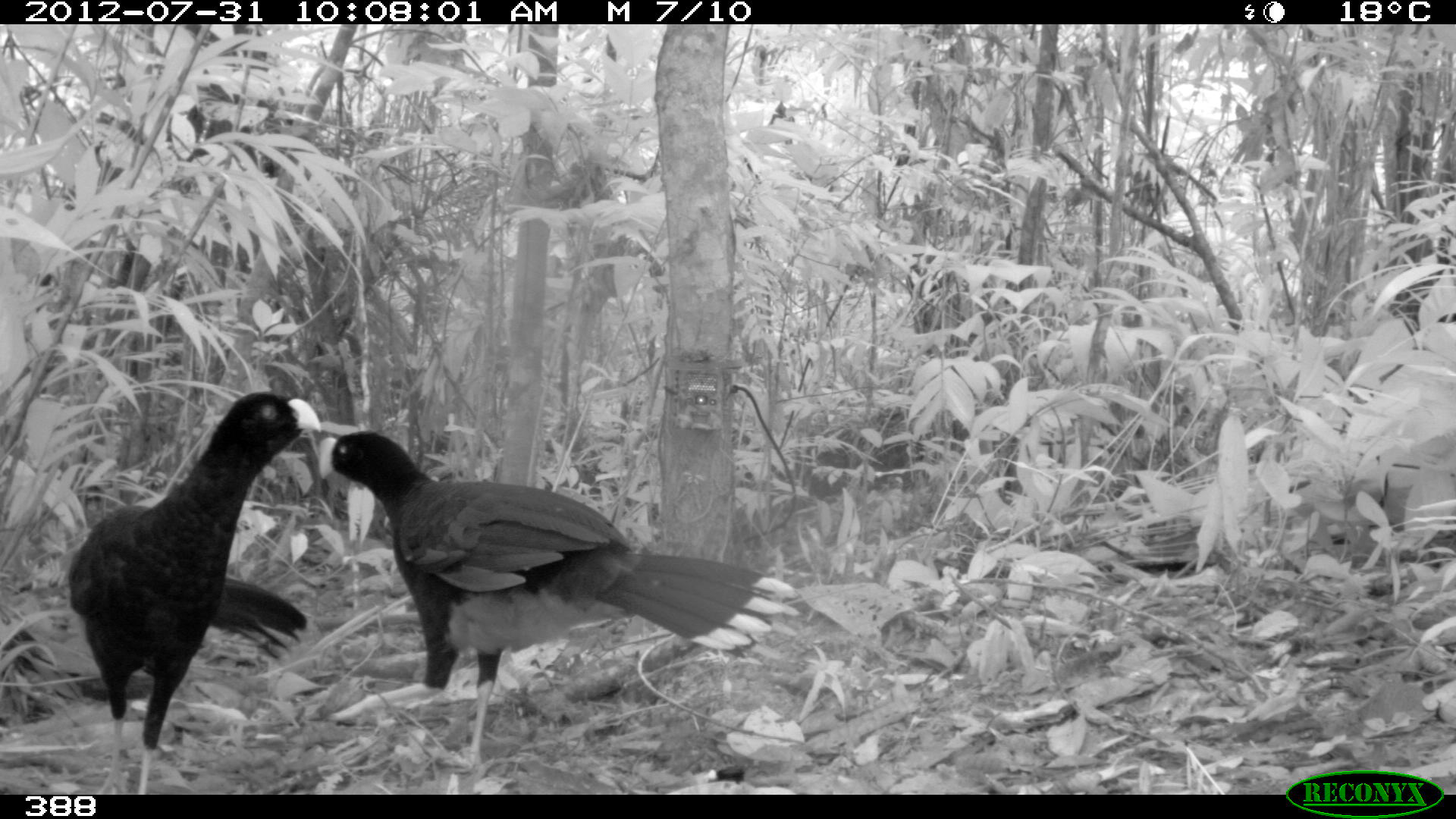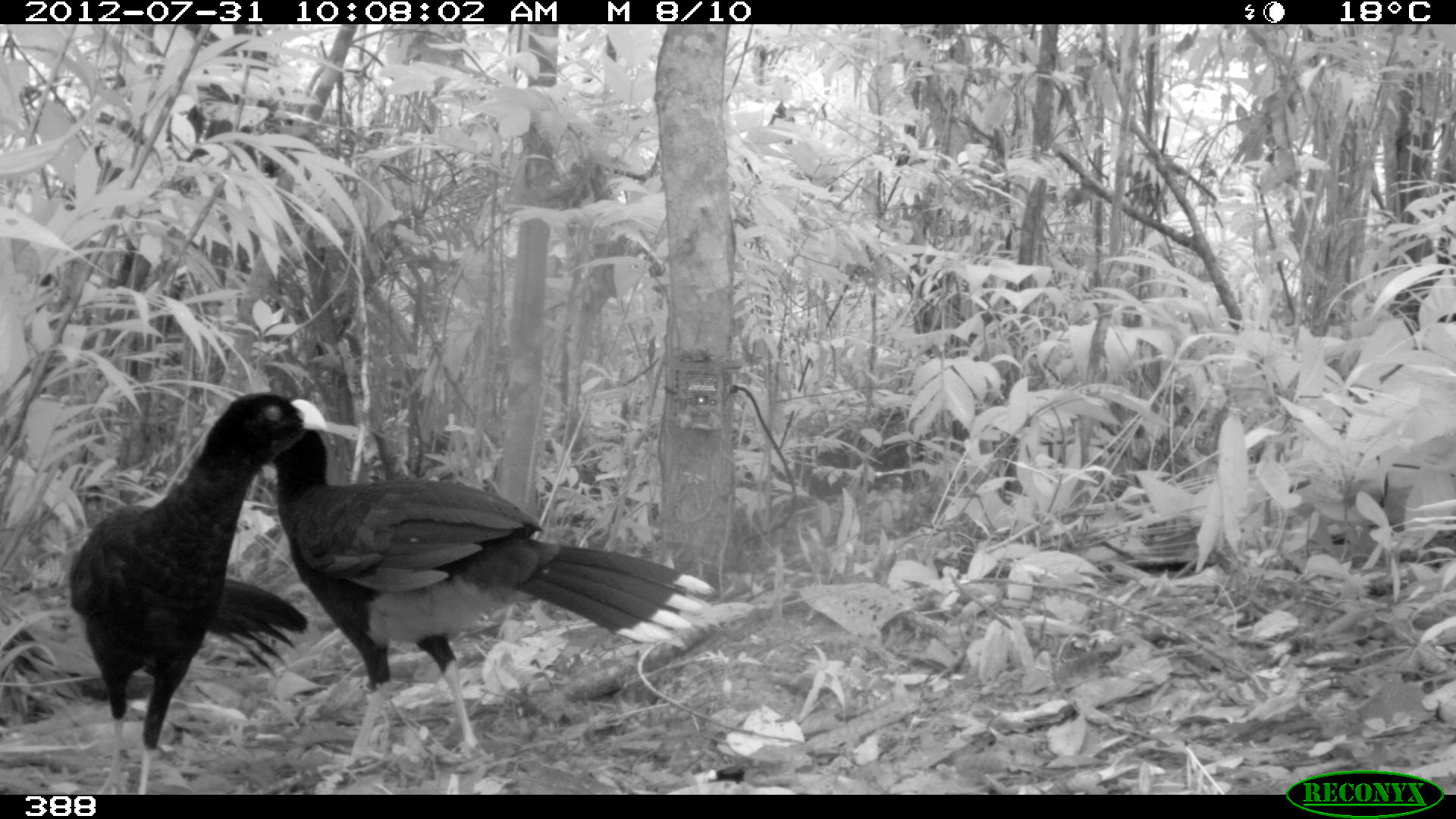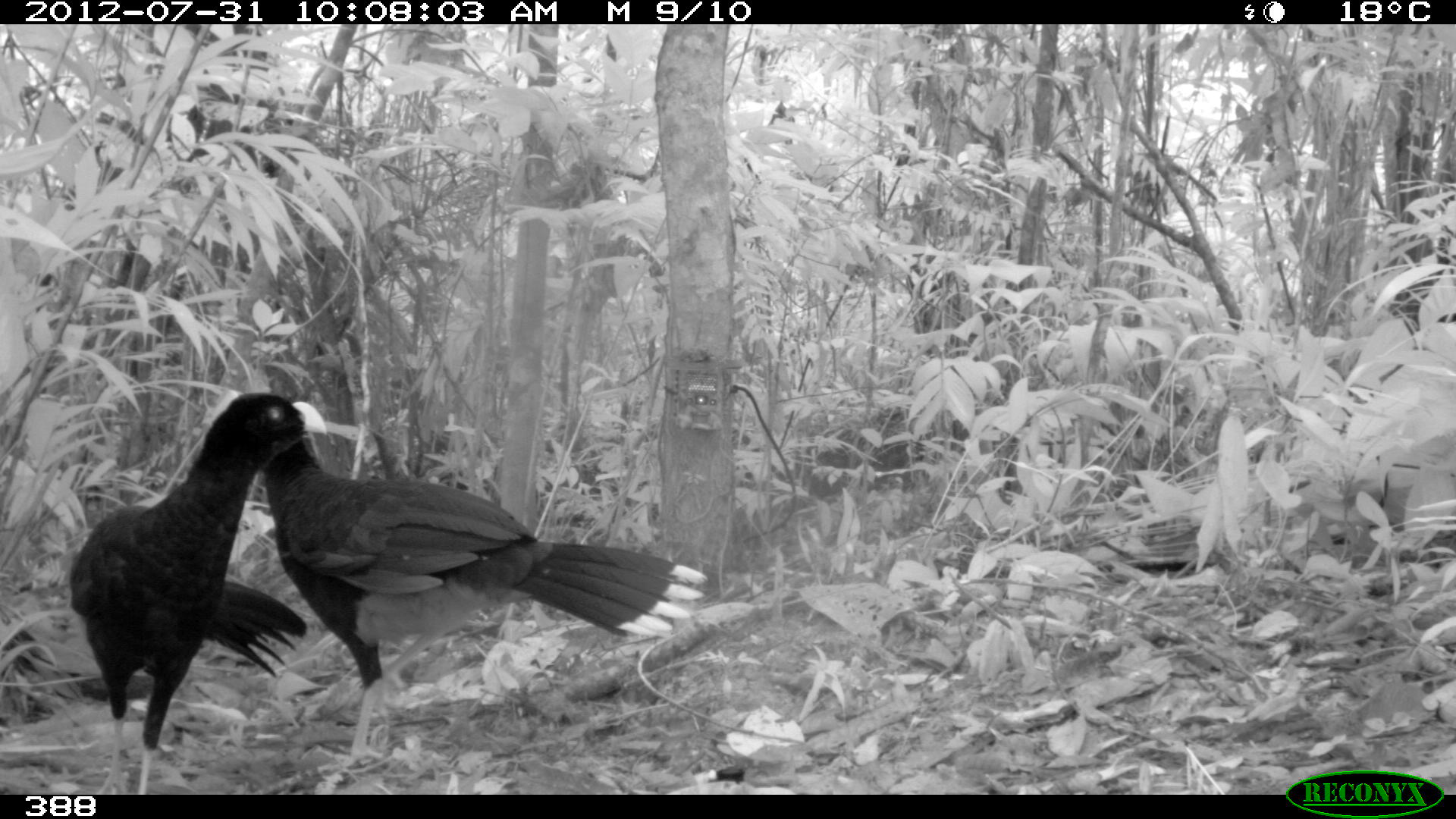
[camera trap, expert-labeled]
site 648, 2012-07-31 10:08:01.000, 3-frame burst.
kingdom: Animalia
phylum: Chordata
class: Aves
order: Galliformes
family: Cracidae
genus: Mitu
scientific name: Mitu tuberosum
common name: razor-billed curassow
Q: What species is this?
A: Mitu tuberosum (razor-billed curassow).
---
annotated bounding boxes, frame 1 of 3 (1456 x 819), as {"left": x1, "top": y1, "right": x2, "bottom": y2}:
mitu tuberosum: {"left": 313, "top": 427, "right": 797, "bottom": 775}; {"left": 66, "top": 390, "right": 322, "bottom": 795}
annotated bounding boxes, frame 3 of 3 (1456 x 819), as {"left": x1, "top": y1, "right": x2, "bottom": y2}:
mitu tuberosum: {"left": 221, "top": 390, "right": 704, "bottom": 772}; {"left": 68, "top": 386, "right": 328, "bottom": 794}